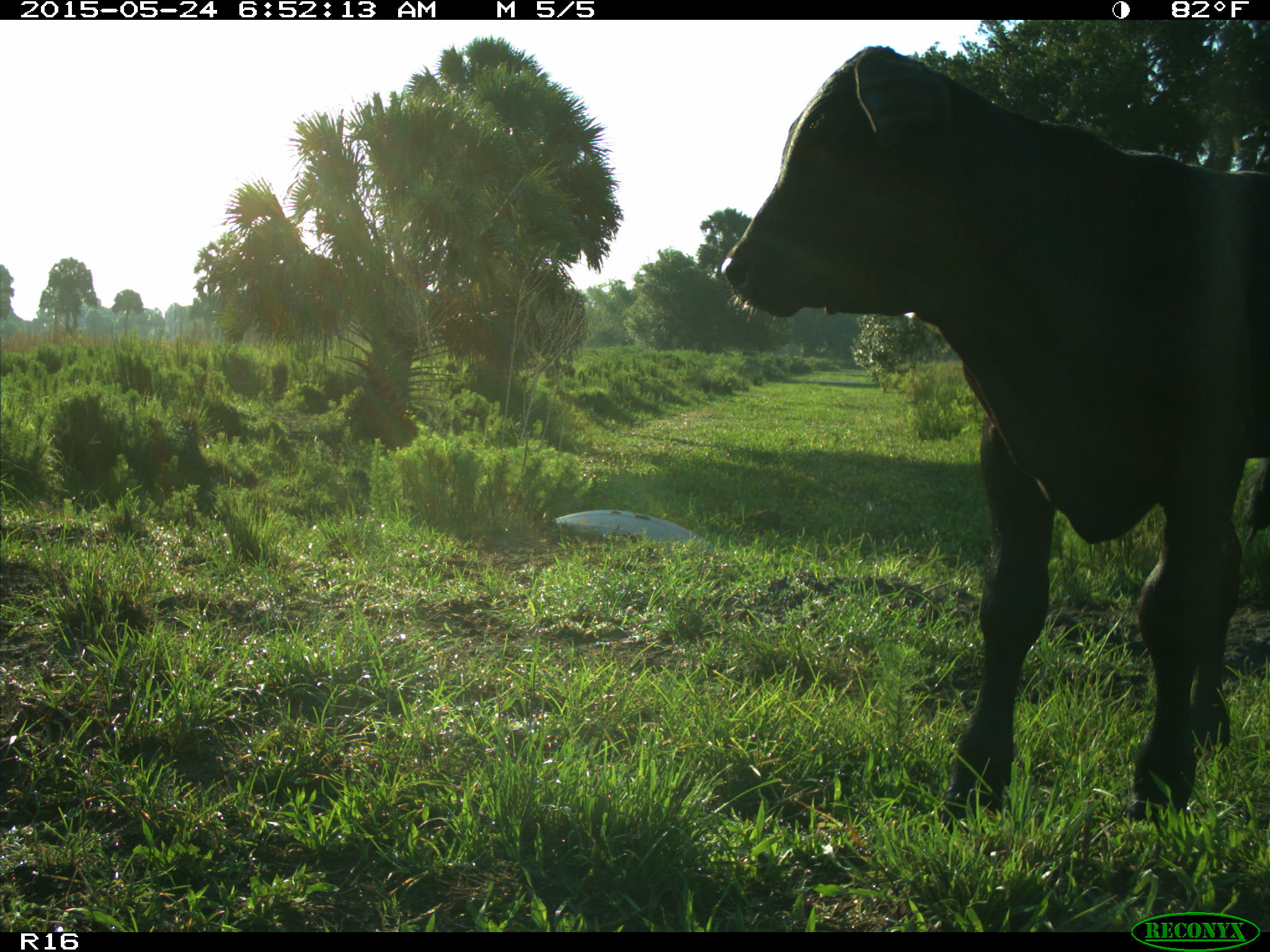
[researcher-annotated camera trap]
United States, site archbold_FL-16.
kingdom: Animalia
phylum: Chordata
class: Mammalia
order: Artiodactyla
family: Bovidae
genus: Bos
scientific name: Bos taurus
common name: domestic cow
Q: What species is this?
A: Bos taurus (domestic cow).